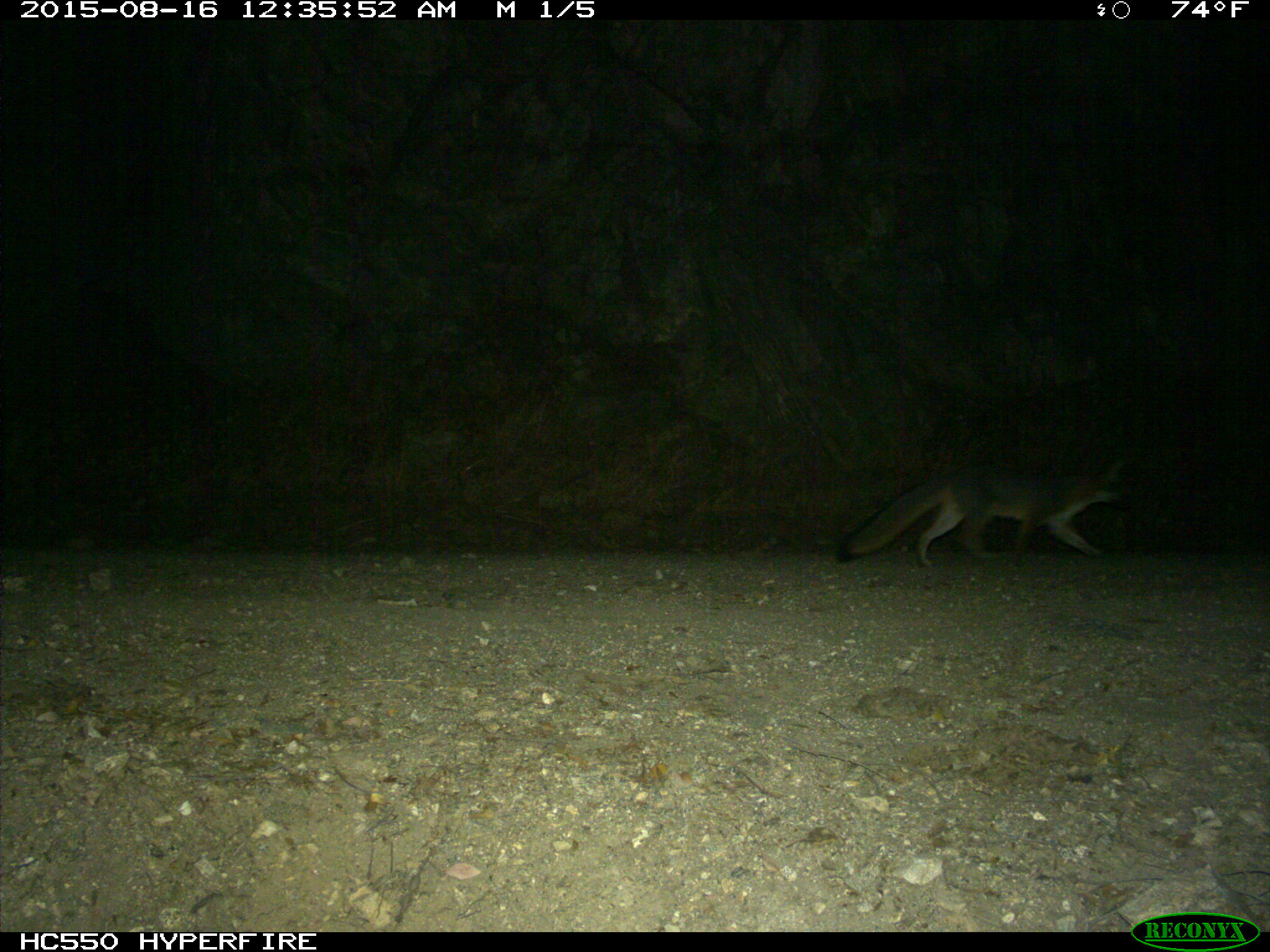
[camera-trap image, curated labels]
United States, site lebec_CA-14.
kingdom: Animalia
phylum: Chordata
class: Mammalia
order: Carnivora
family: Canidae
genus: Urocyon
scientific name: Urocyon cinereoargenteus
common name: gray fox